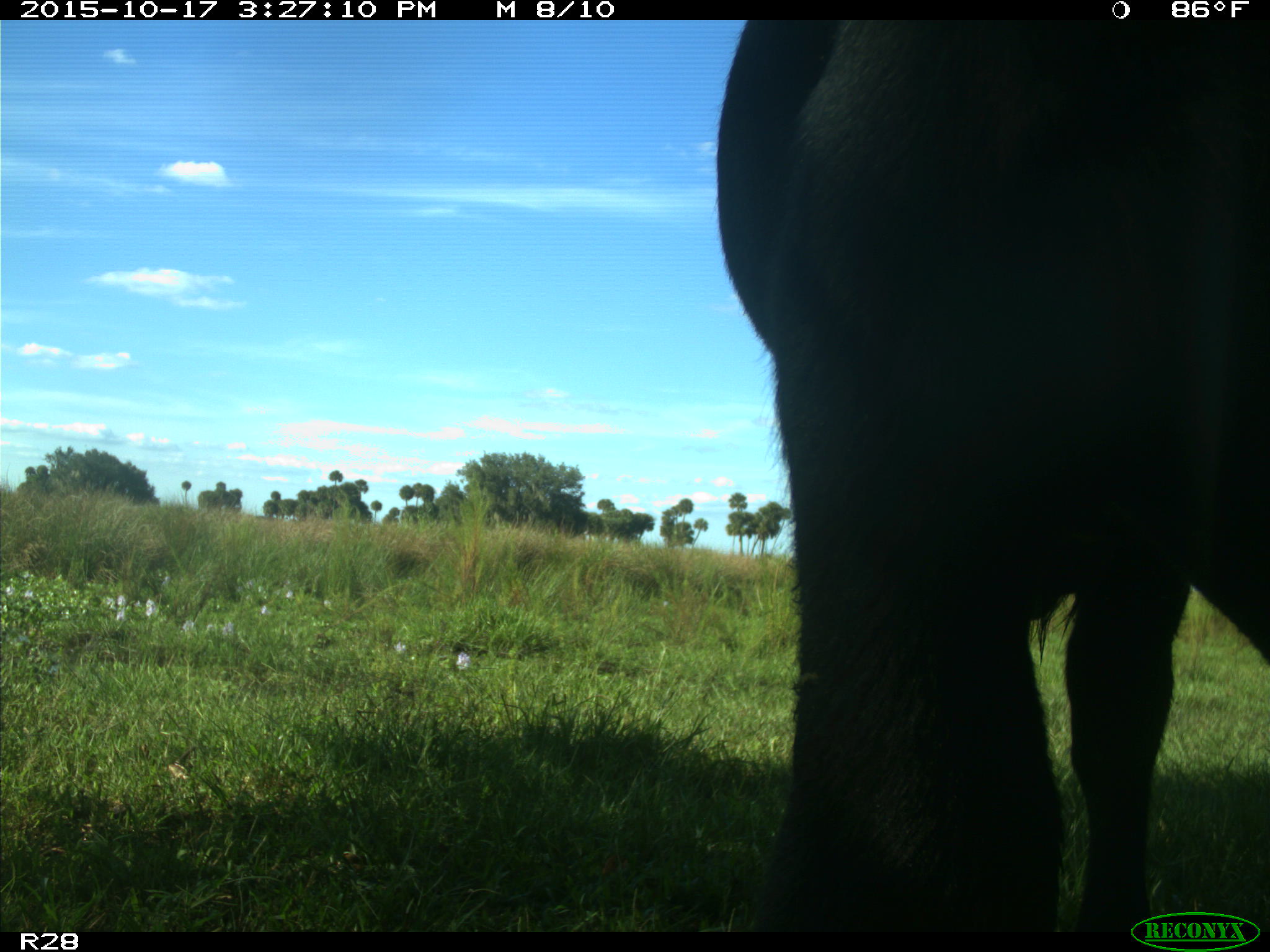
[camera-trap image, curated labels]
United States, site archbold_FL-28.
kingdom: Animalia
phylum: Chordata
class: Mammalia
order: Artiodactyla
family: Bovidae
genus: Bos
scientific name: Bos taurus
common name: domestic cow